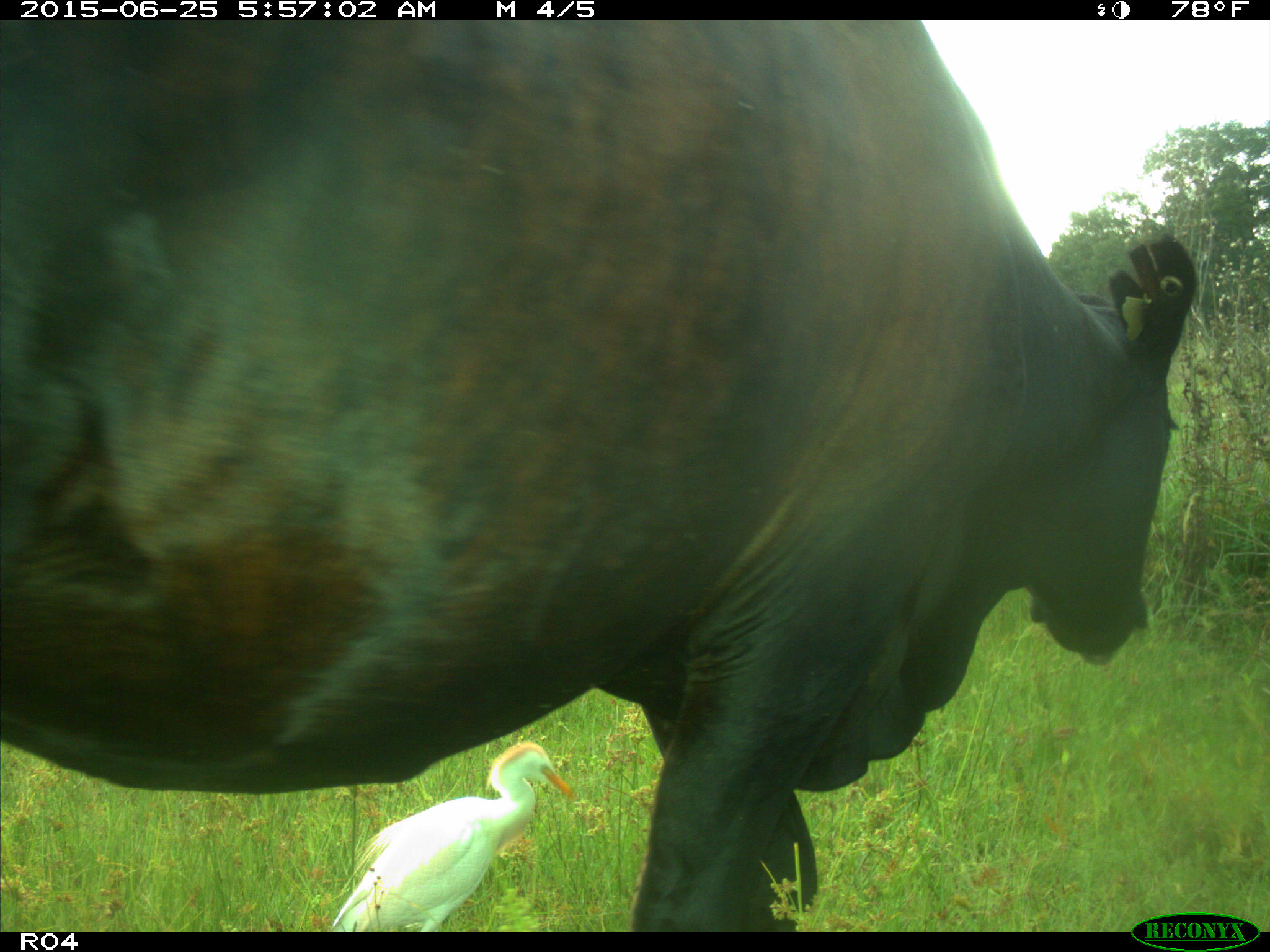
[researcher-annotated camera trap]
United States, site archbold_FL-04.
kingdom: Animalia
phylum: Chordata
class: Mammalia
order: Artiodactyla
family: Bovidae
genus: Bos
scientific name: Bos taurus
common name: domestic cow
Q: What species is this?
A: Bos taurus (domestic cow).